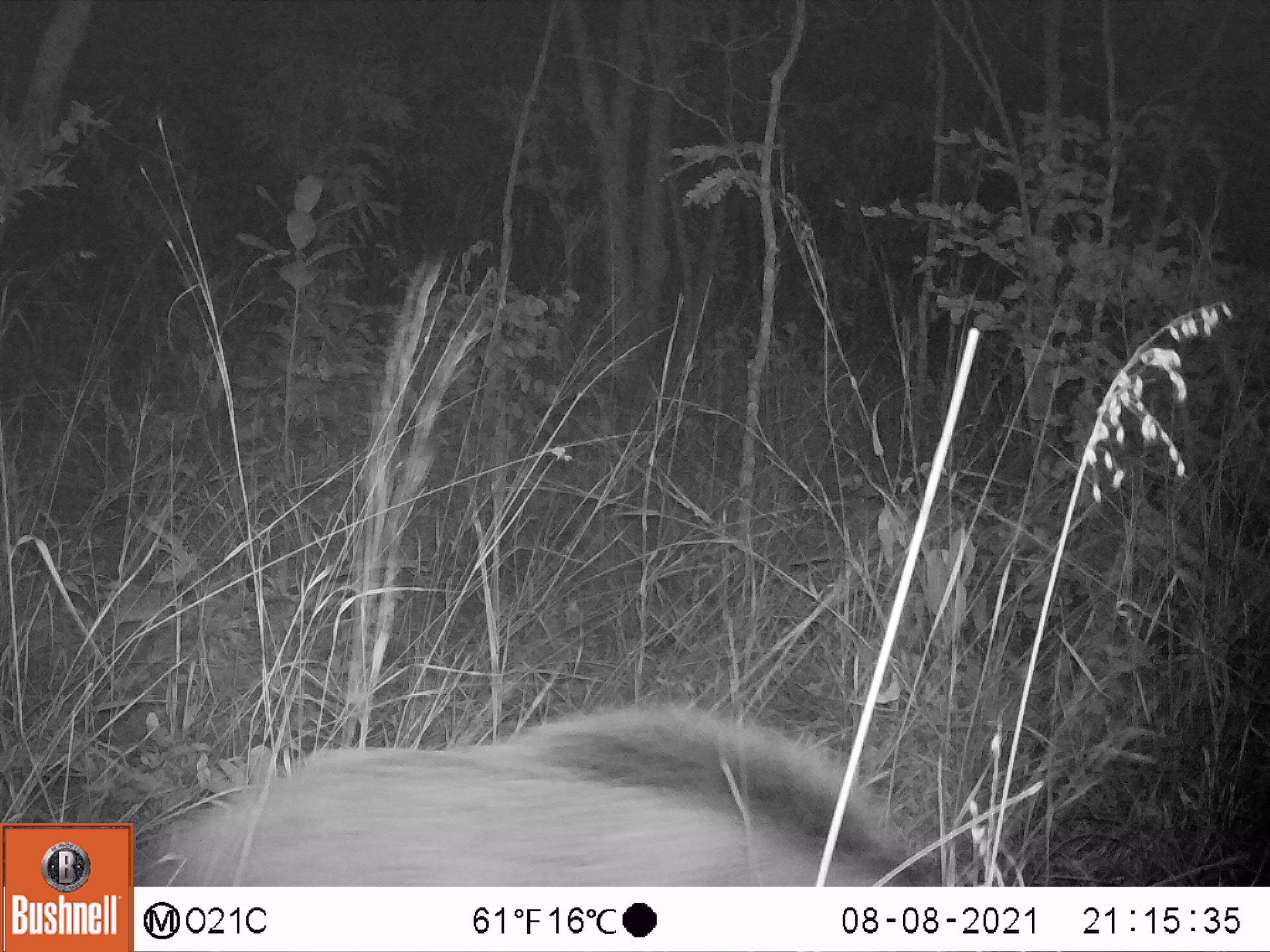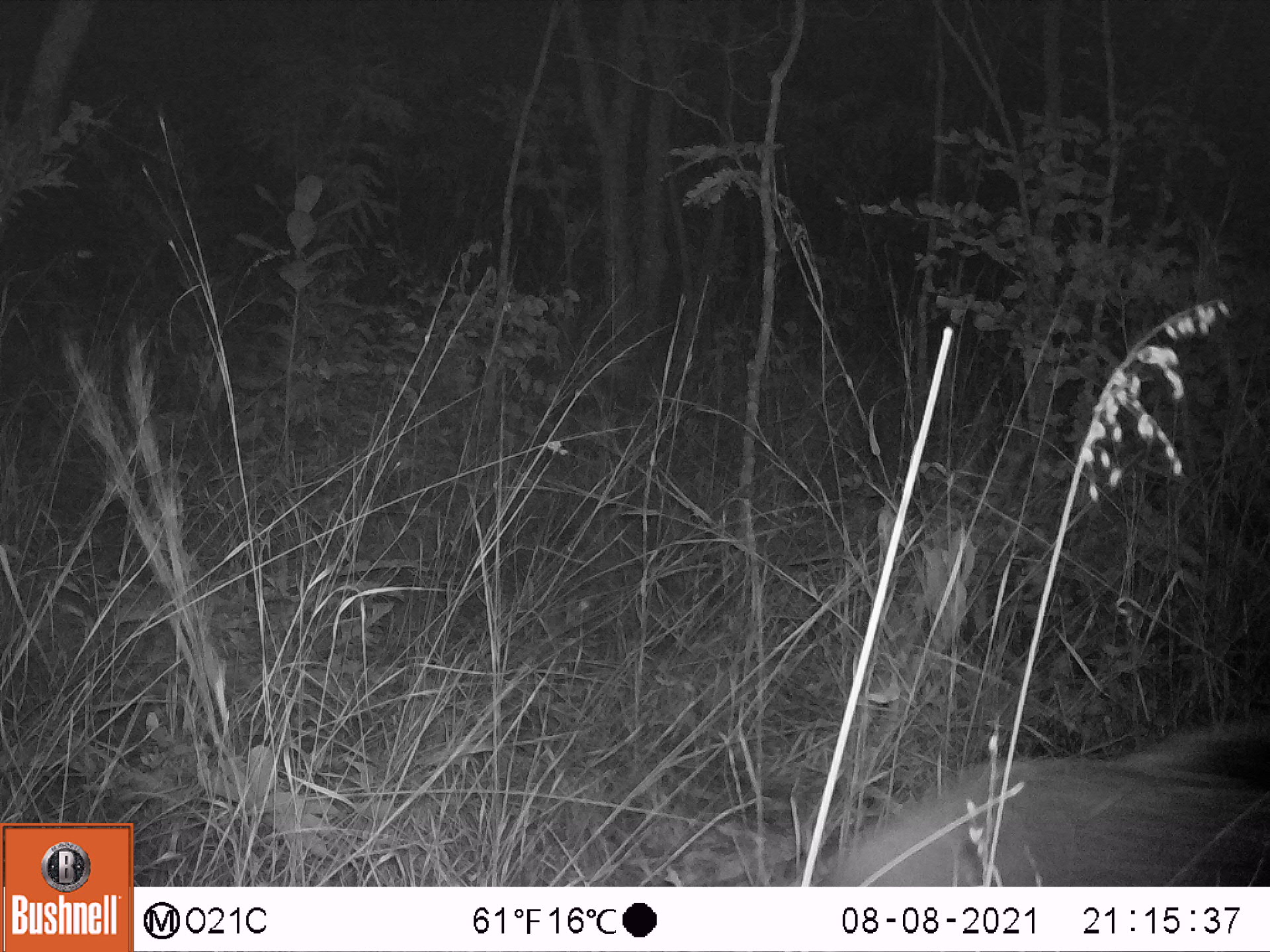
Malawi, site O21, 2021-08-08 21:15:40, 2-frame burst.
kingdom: Animalia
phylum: Chordata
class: Mammalia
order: Artiodactyla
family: Suidae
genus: Potamochoerus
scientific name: Potamochoerus larvatus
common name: bushpig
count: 1